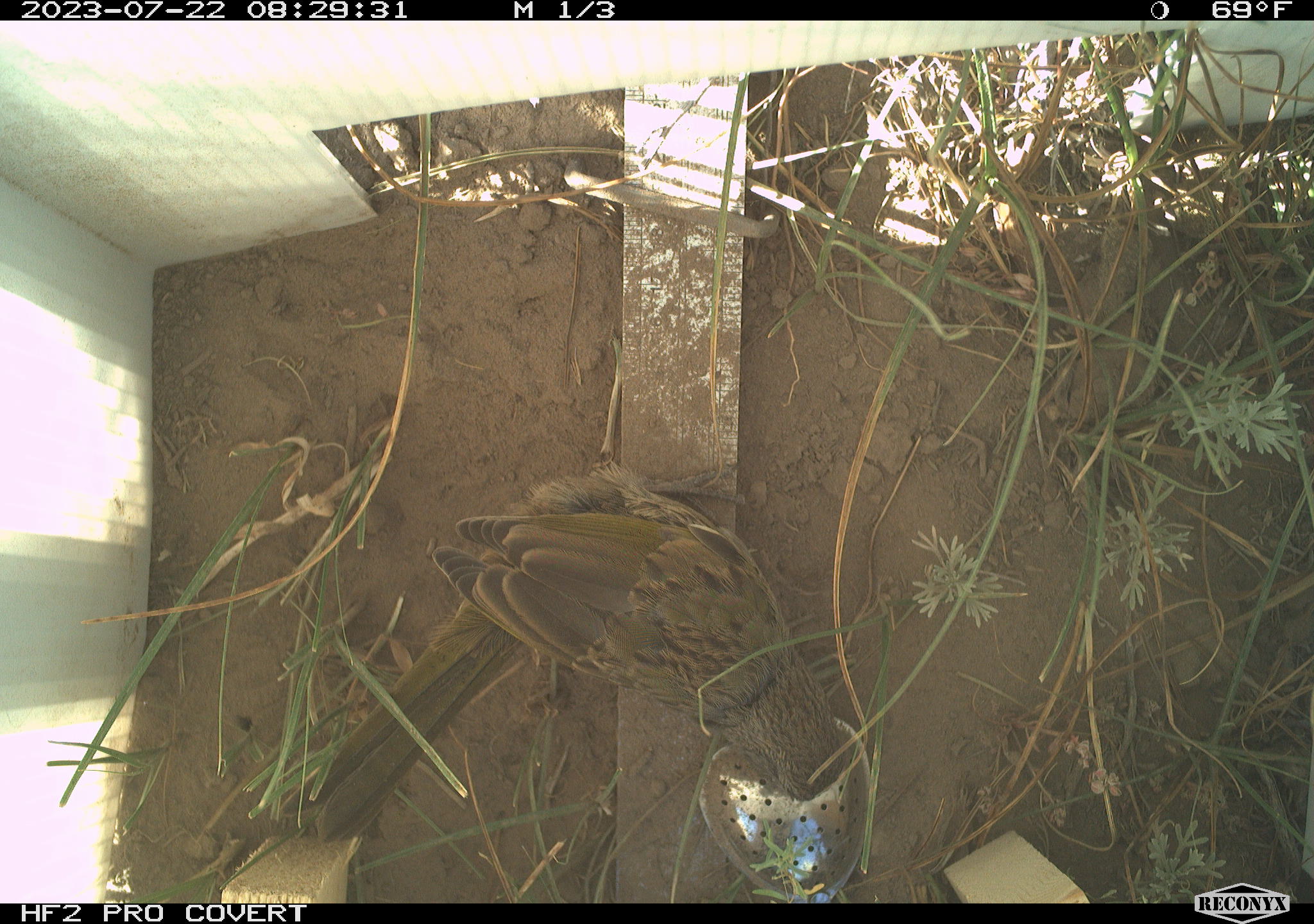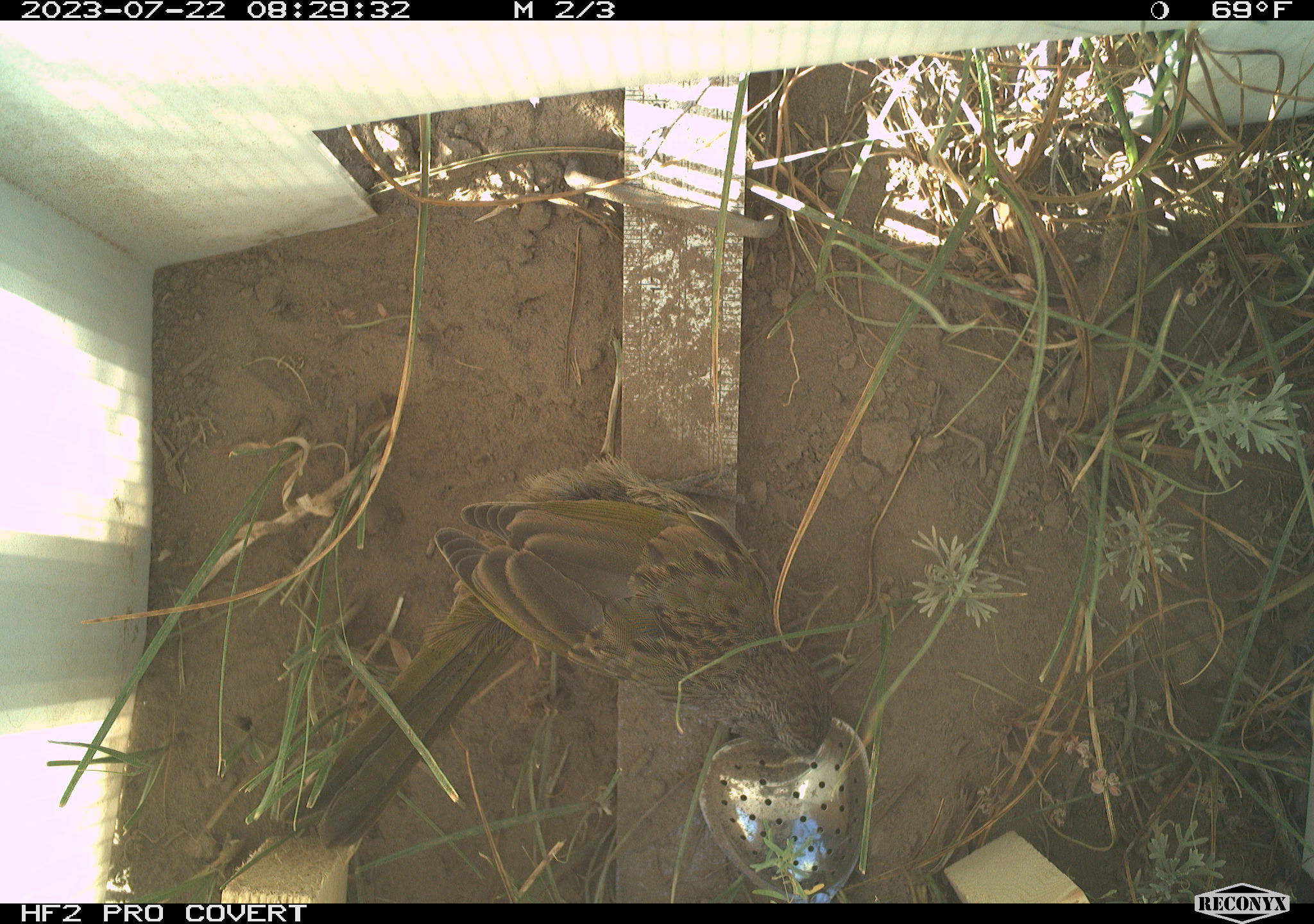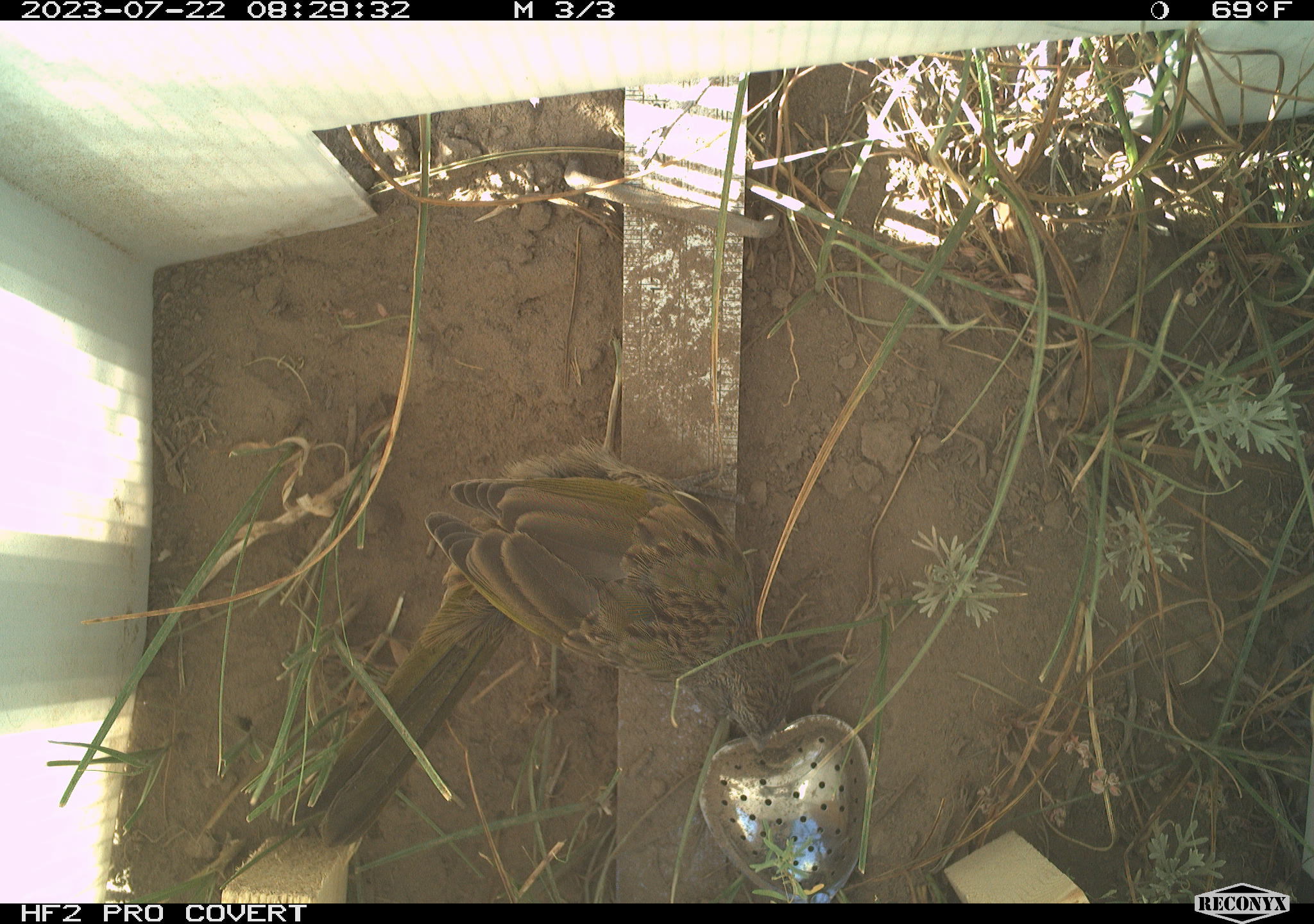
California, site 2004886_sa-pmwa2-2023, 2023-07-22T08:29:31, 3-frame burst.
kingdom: Animalia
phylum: Chordata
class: Aves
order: Passeriformes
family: Passerellidae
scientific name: Passerellidae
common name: new world sparrows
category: passerellidae family